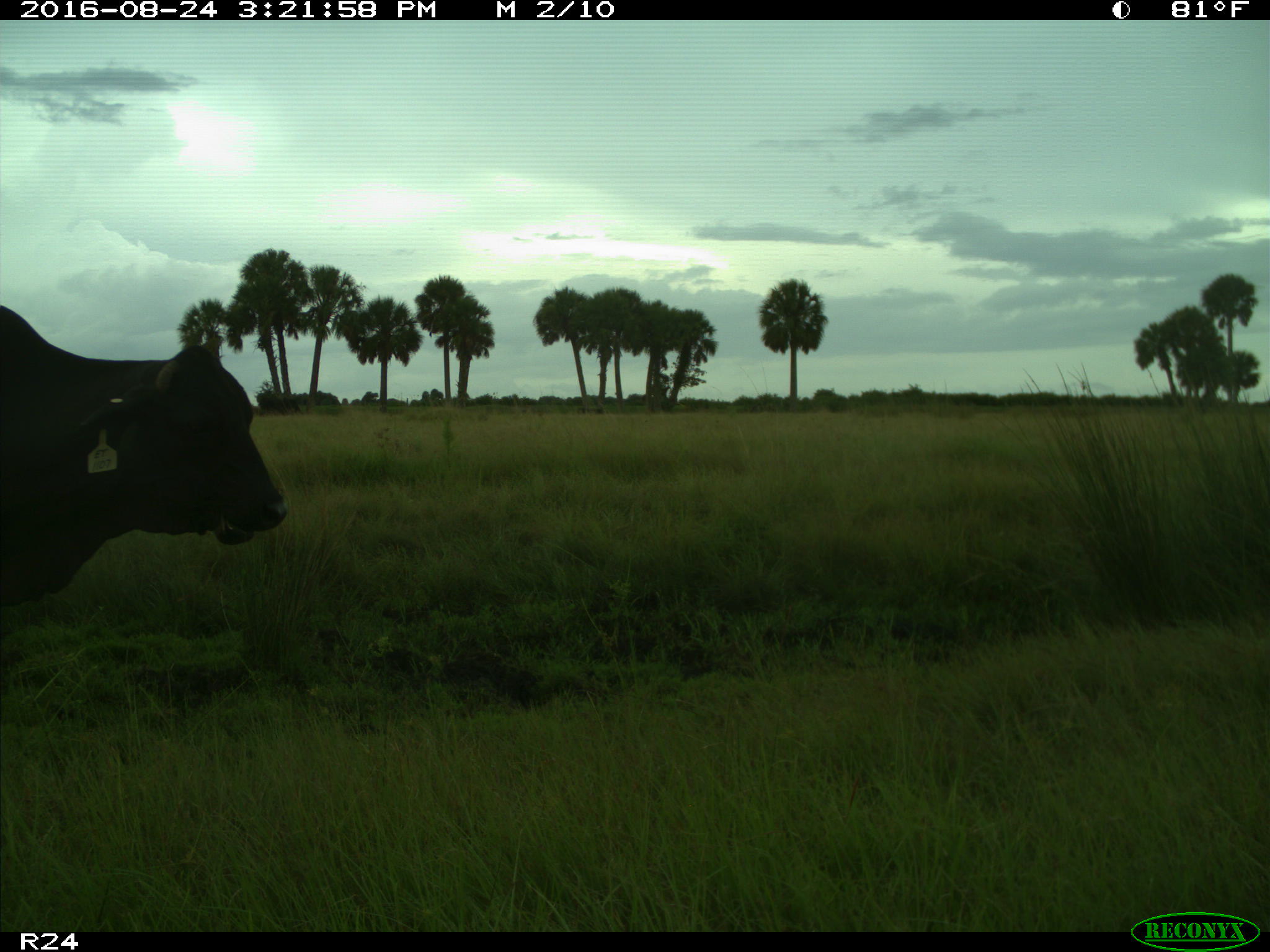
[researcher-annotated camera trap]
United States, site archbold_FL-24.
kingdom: Animalia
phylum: Chordata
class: Mammalia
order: Artiodactyla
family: Bovidae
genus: Bos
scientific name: Bos taurus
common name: domestic cow